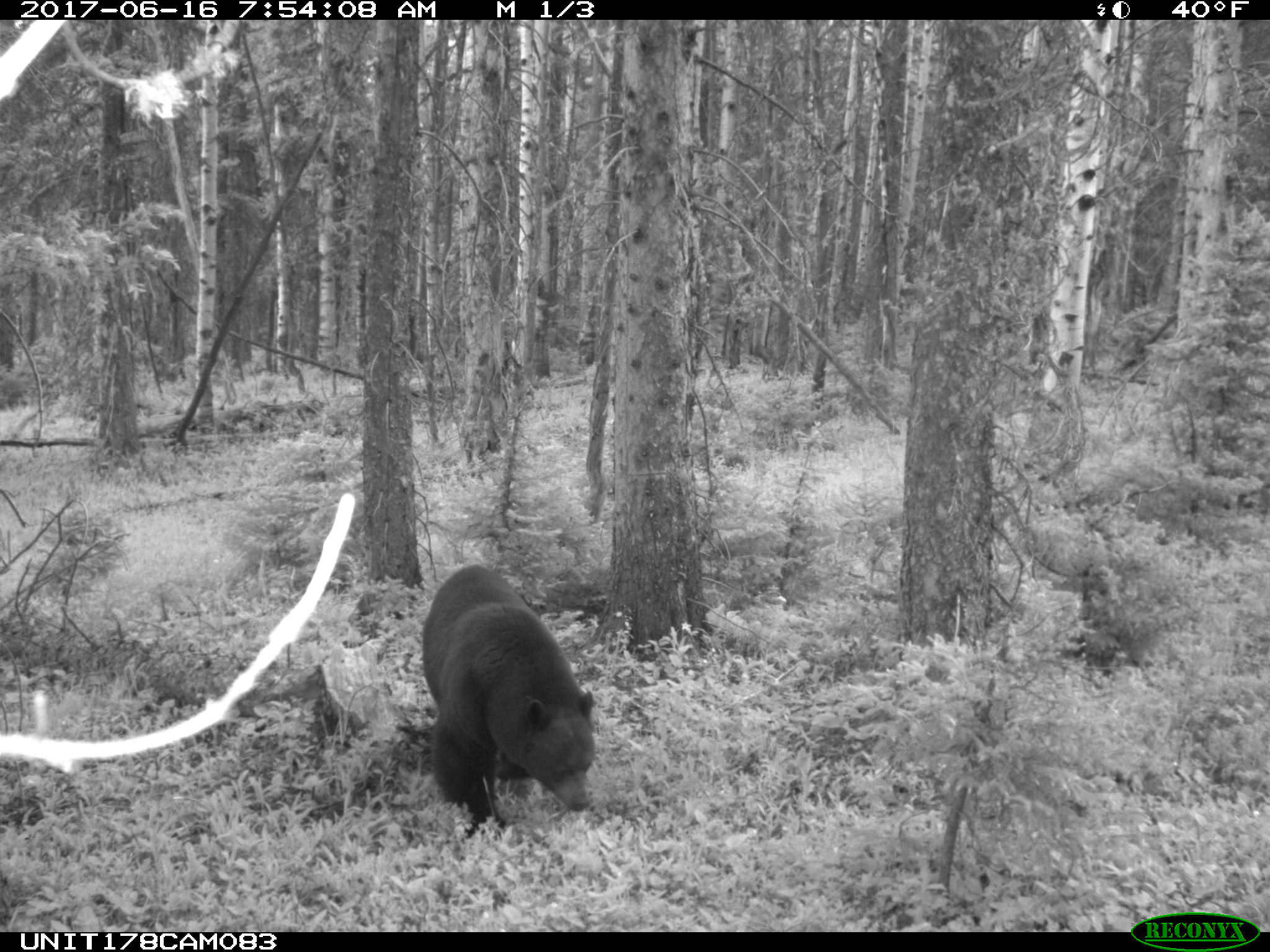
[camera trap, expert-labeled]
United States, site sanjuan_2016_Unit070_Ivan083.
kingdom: Animalia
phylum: Chordata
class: Mammalia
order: Carnivora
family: Ursidae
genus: Ursus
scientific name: Ursus americanus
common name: american black bear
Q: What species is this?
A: Ursus americanus (american black bear).